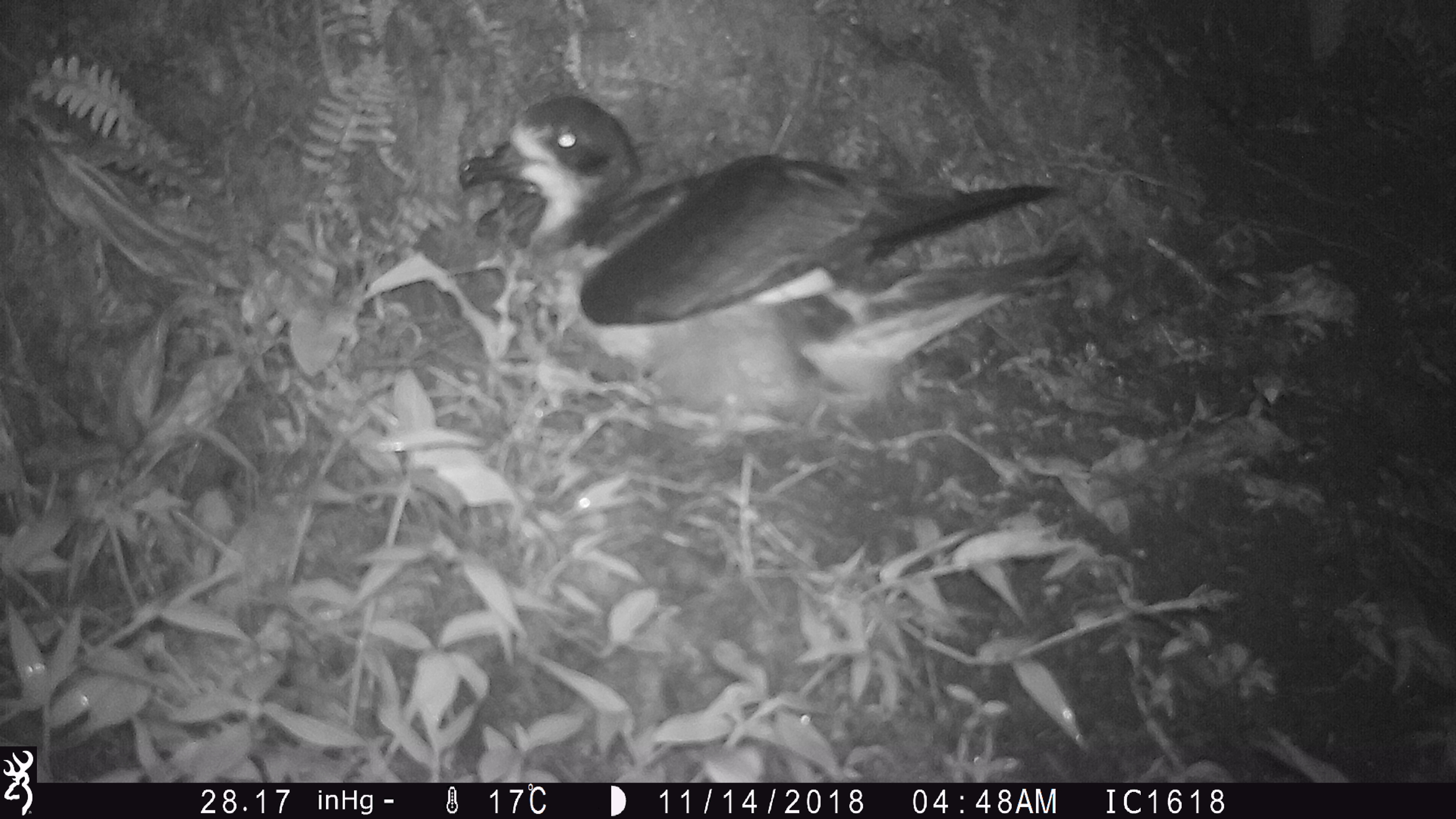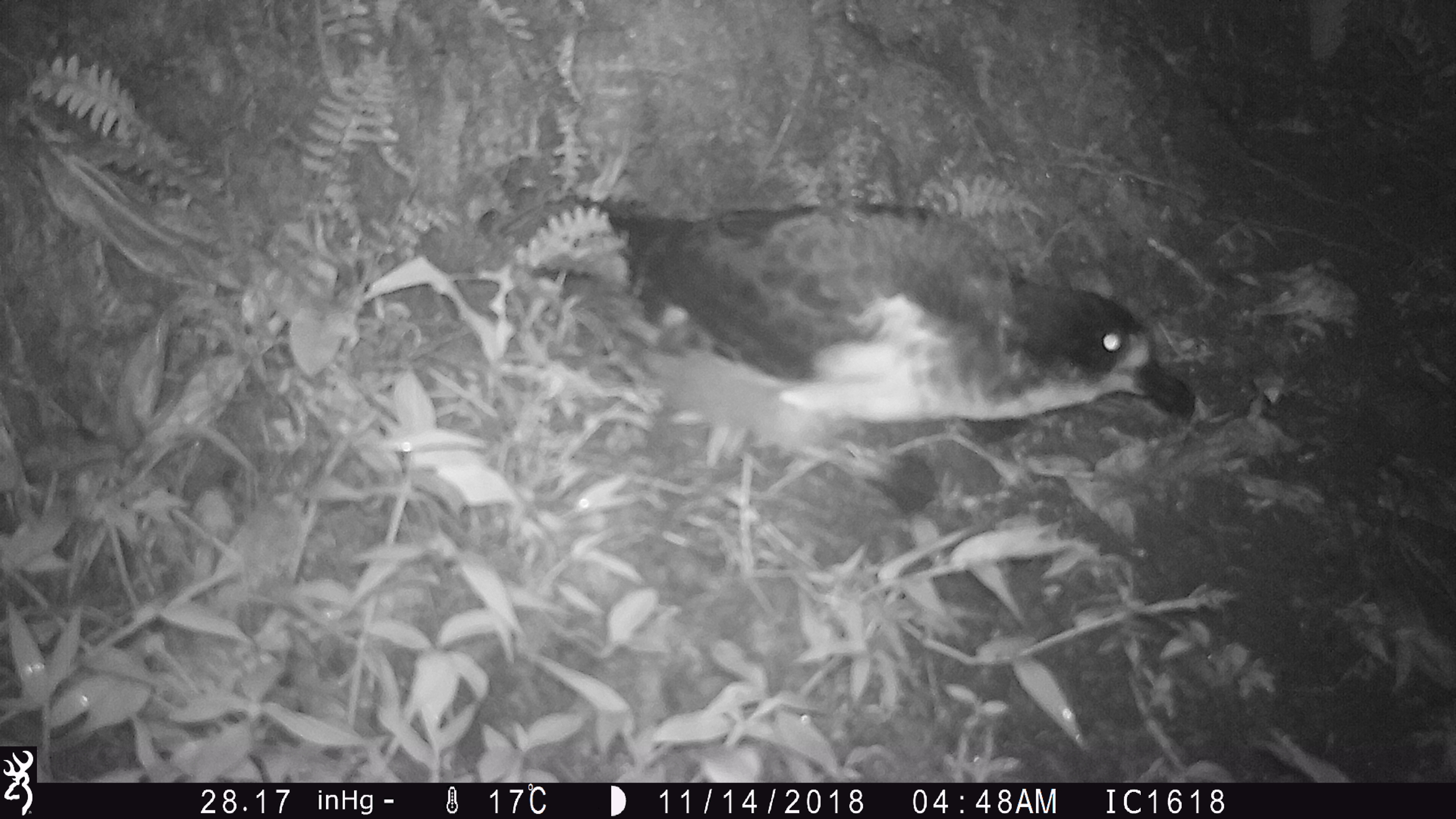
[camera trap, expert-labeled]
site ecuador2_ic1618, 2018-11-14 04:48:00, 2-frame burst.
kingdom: Animalia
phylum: Chordata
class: Aves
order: Procellariiformes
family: Procellariidae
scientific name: Procellariidae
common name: petrel chick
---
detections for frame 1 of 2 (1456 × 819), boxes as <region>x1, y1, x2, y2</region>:
petrel chick: <region>452, 92, 1078, 432</region>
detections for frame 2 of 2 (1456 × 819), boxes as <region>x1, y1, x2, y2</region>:
petrel chick: <region>586, 192, 1196, 496</region>